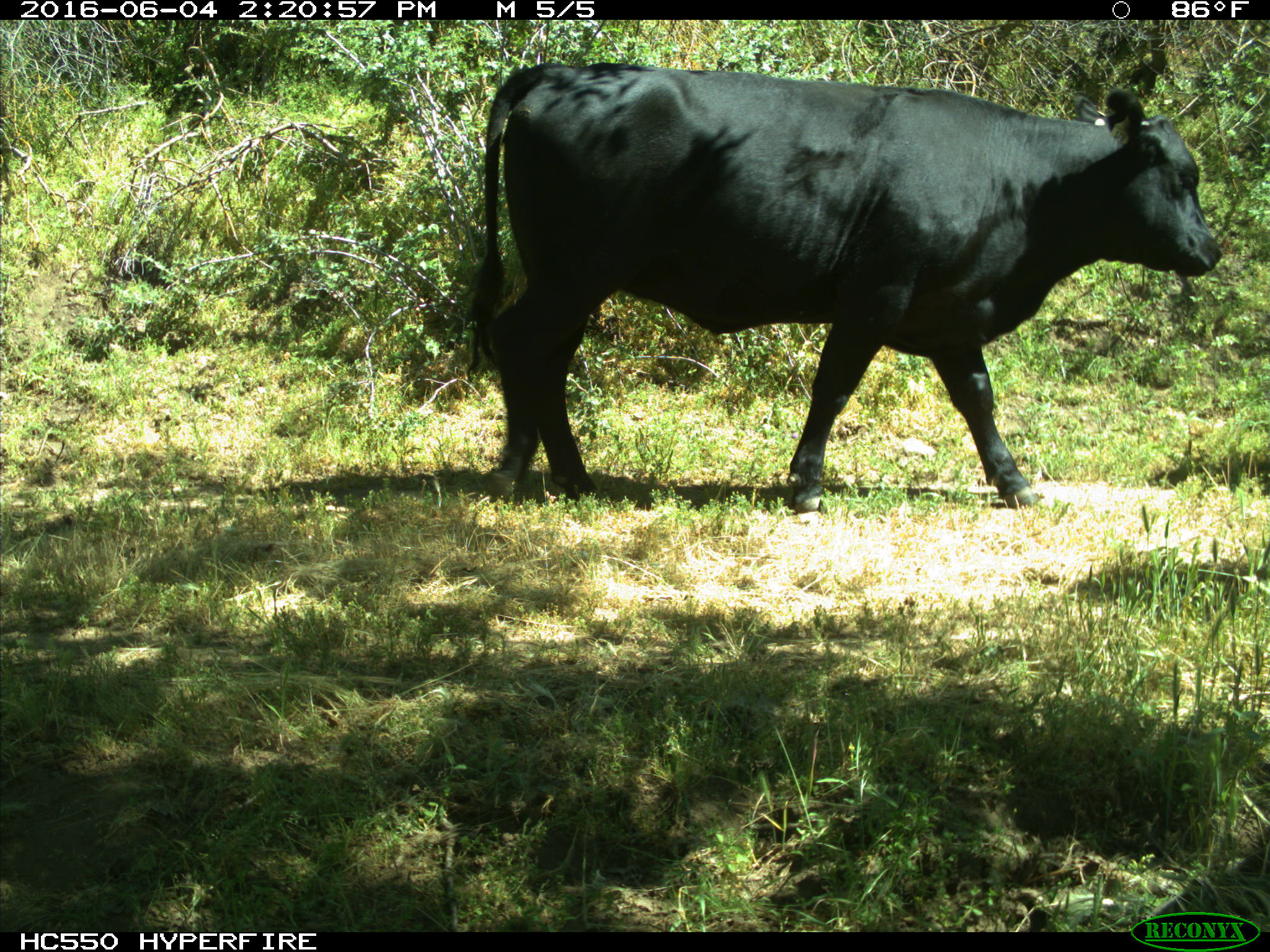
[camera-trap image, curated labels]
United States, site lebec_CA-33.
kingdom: Animalia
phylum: Chordata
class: Mammalia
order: Artiodactyla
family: Bovidae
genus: Bos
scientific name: Bos taurus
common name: domestic cow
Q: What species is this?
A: Bos taurus (domestic cow).